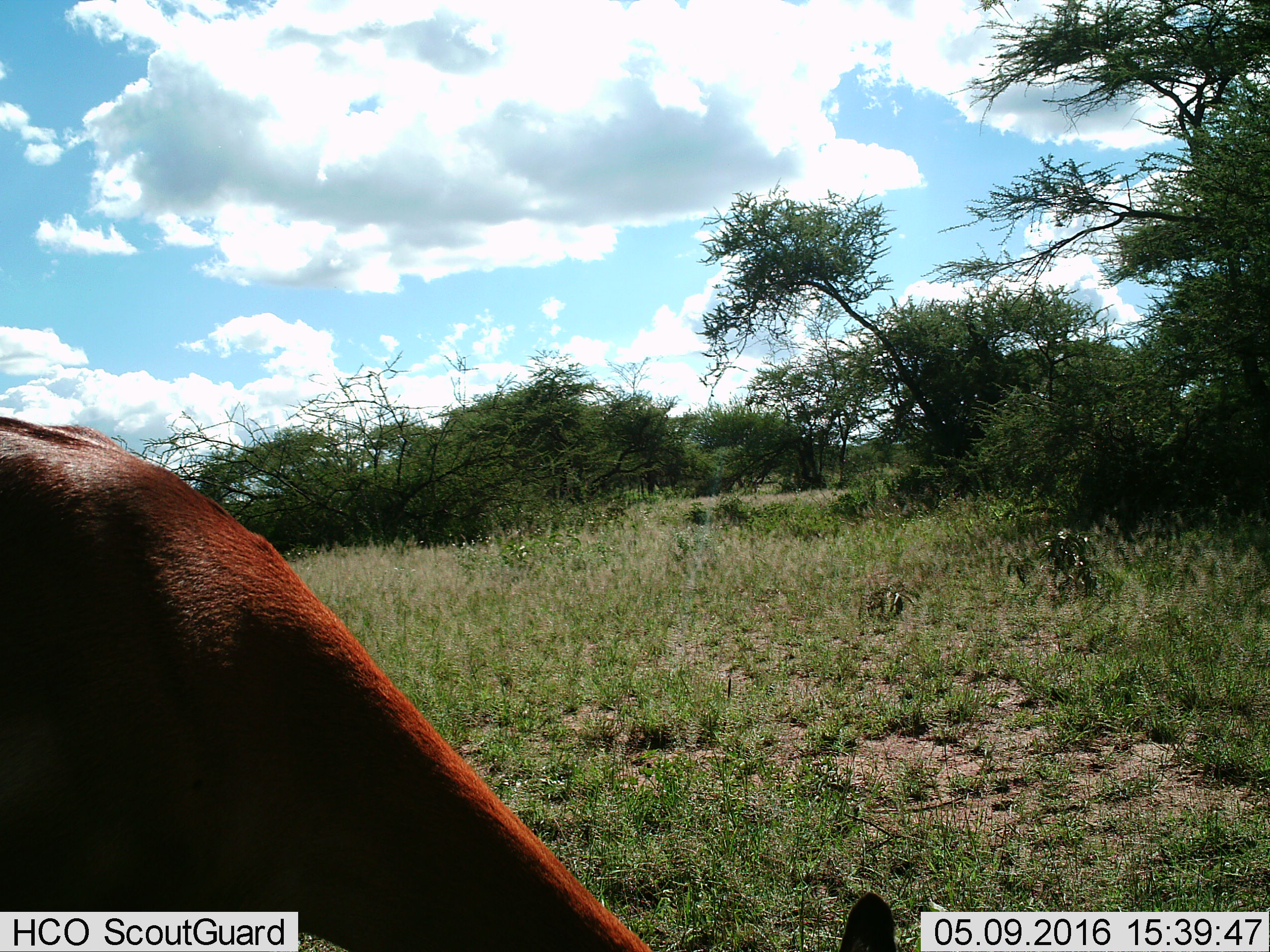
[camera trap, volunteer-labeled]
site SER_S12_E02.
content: unidentified animal